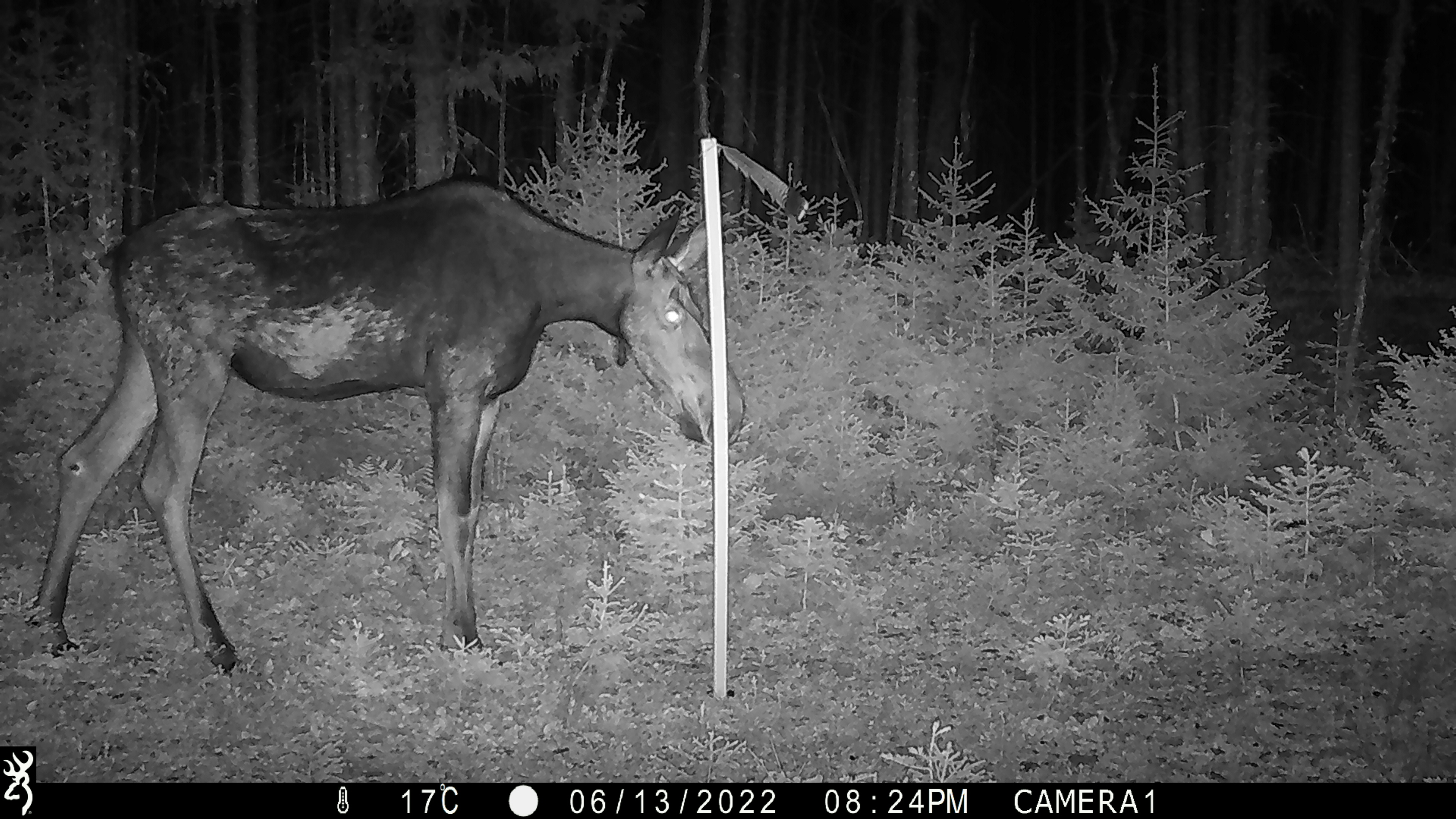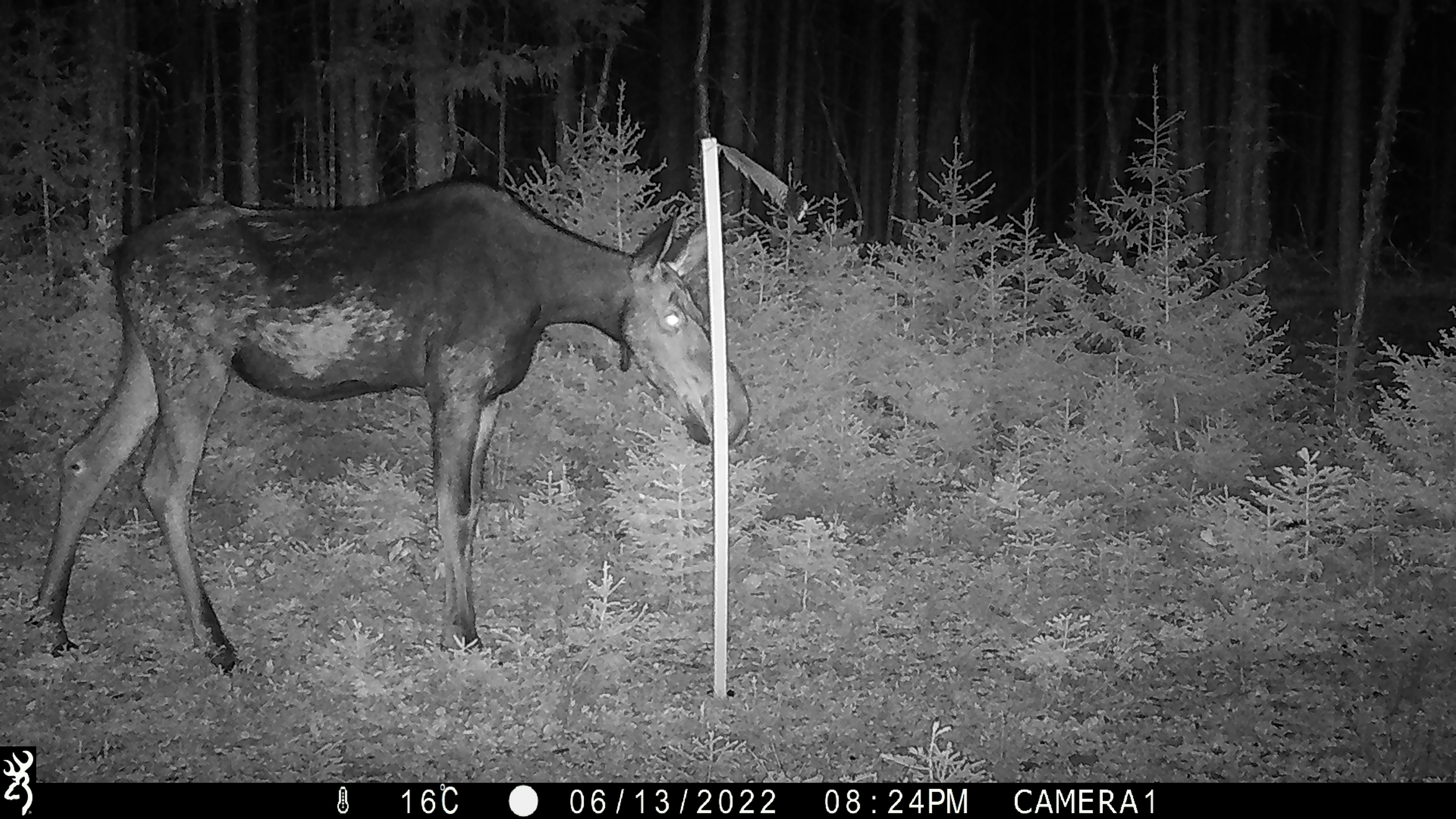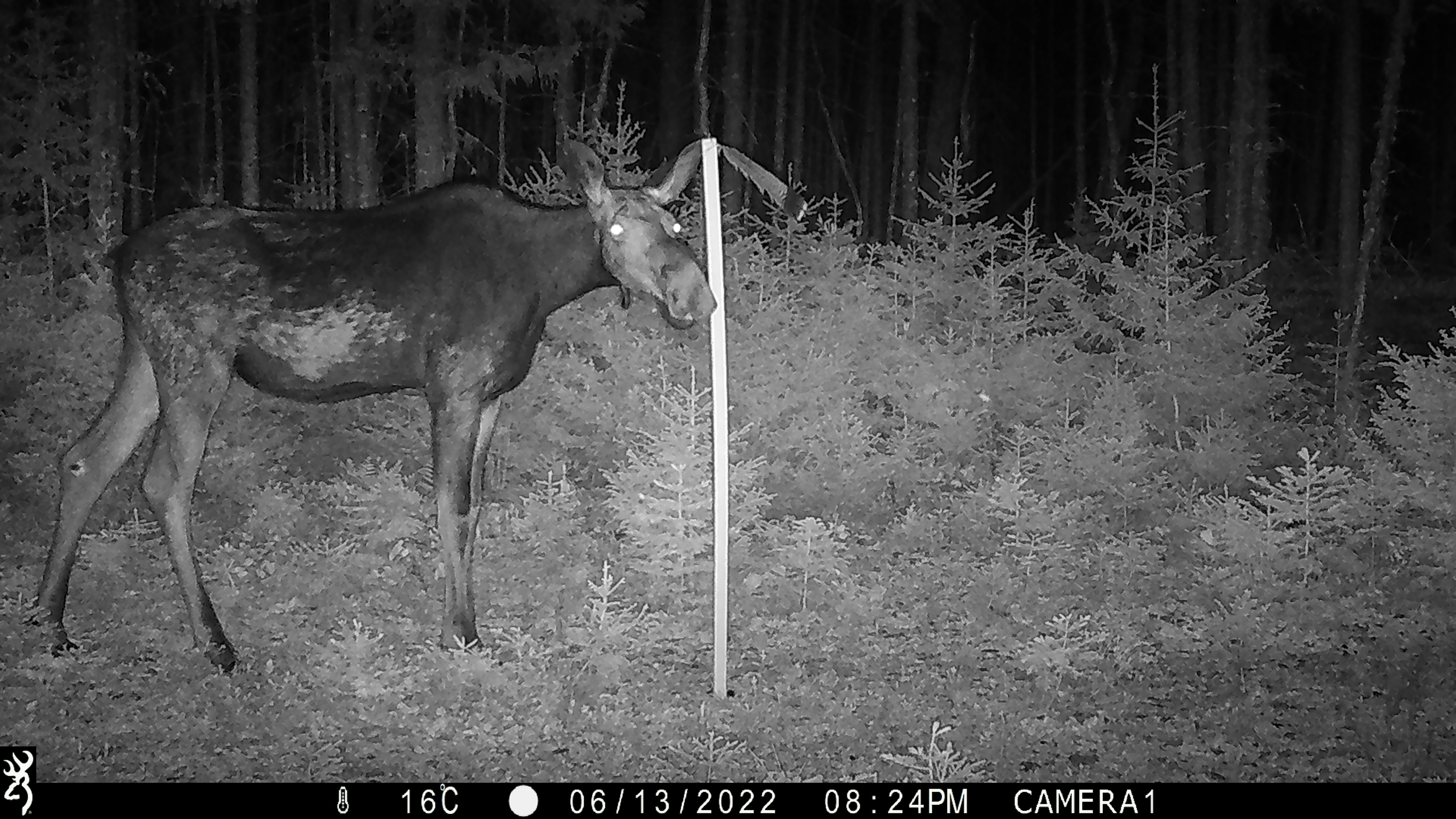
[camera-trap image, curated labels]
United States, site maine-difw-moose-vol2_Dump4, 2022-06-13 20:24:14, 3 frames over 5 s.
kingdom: Animalia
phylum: Chordata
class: Mammalia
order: Artiodactyla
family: Cervidae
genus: Alces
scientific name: Alces alces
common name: moose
Moose (Alces alces).